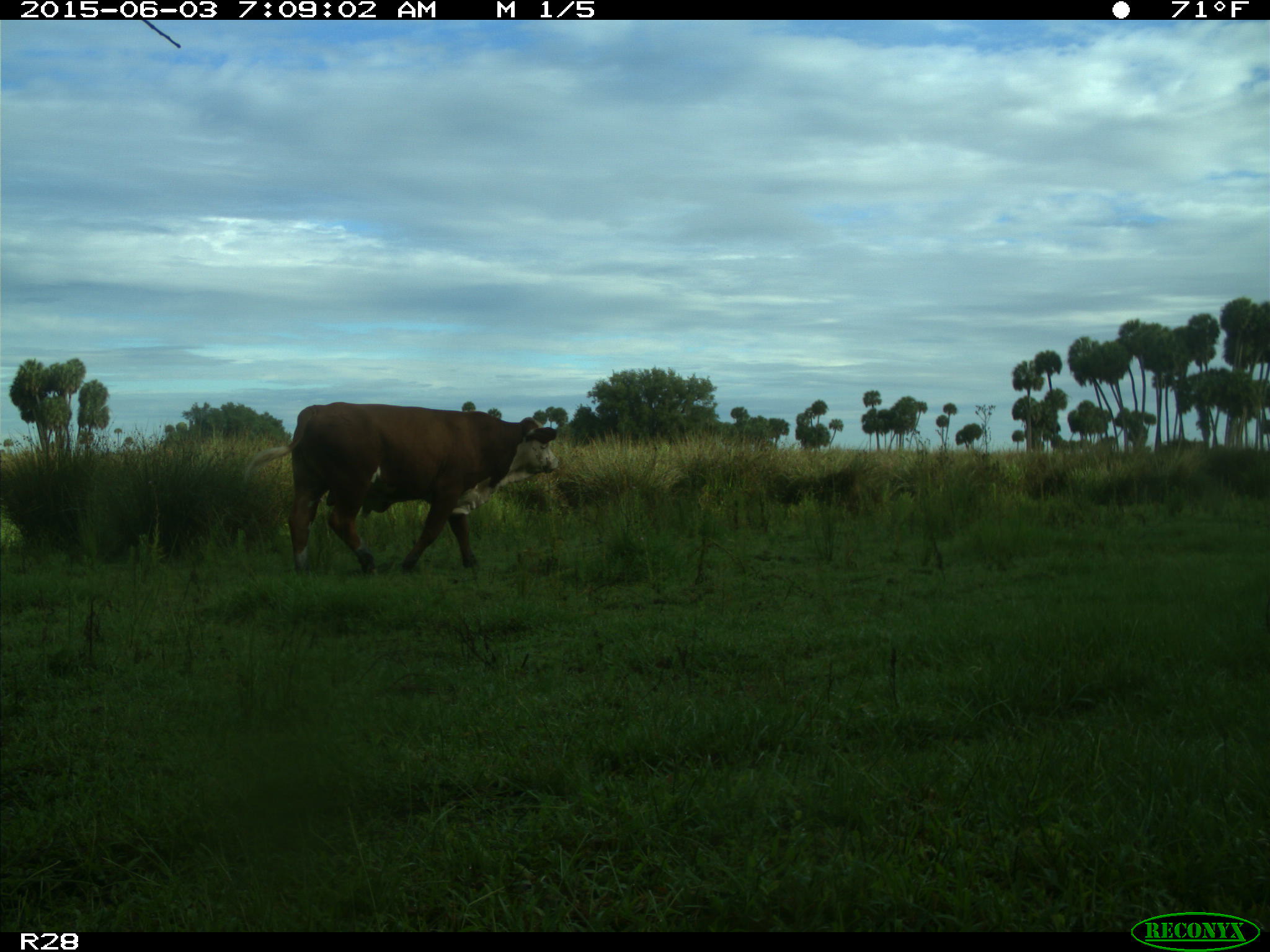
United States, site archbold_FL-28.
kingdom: Animalia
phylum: Chordata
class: Mammalia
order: Artiodactyla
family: Bovidae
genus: Bos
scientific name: Bos taurus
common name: domestic cow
Bos taurus (domestic cow).